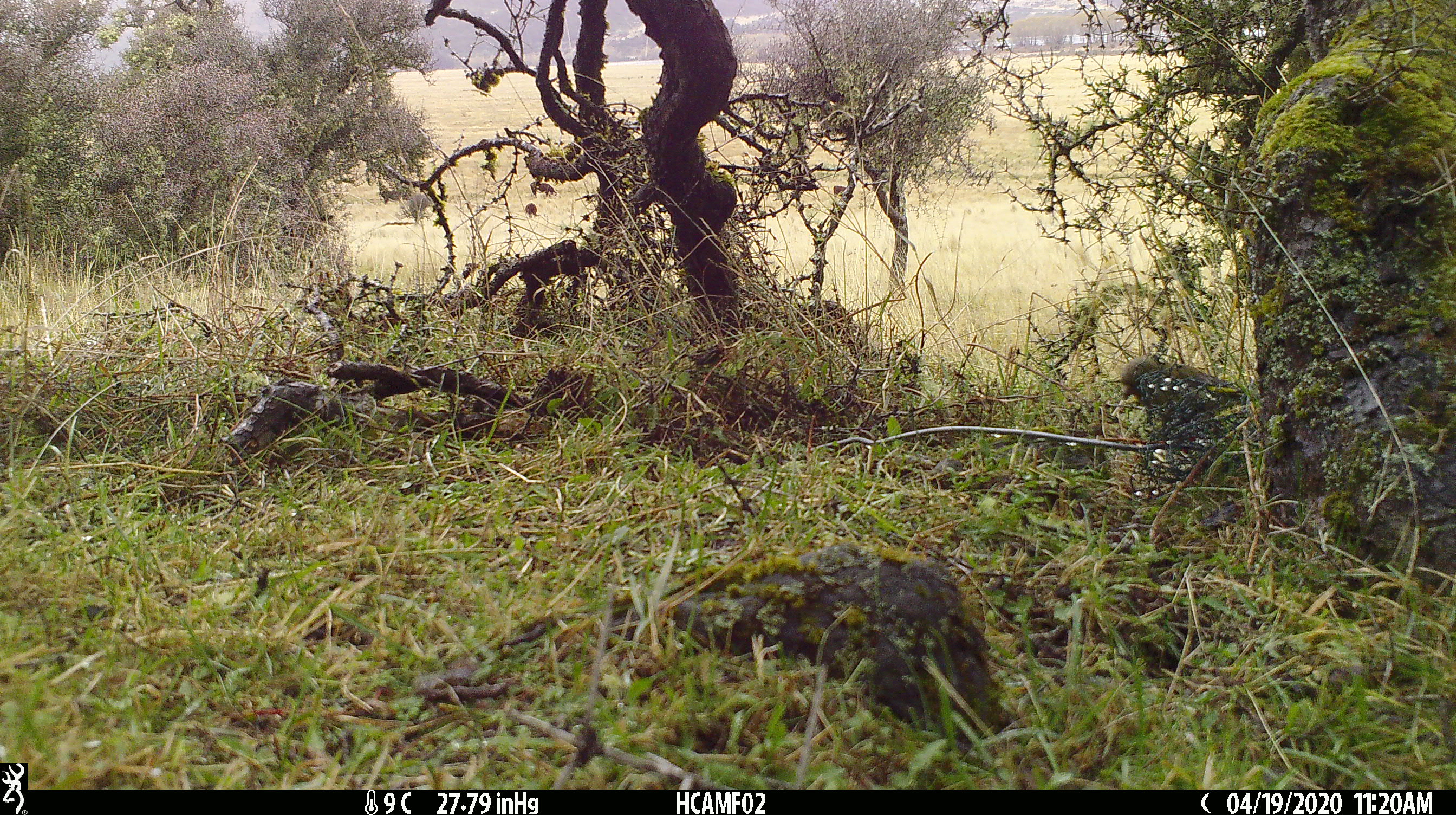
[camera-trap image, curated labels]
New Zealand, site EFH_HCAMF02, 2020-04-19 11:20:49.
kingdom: Animalia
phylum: Chordata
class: Mammalia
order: Artiodactyla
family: Bovidae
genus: Bos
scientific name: Bos taurus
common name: domestic cow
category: cow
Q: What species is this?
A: Cow (domestic cow) (Bos taurus).